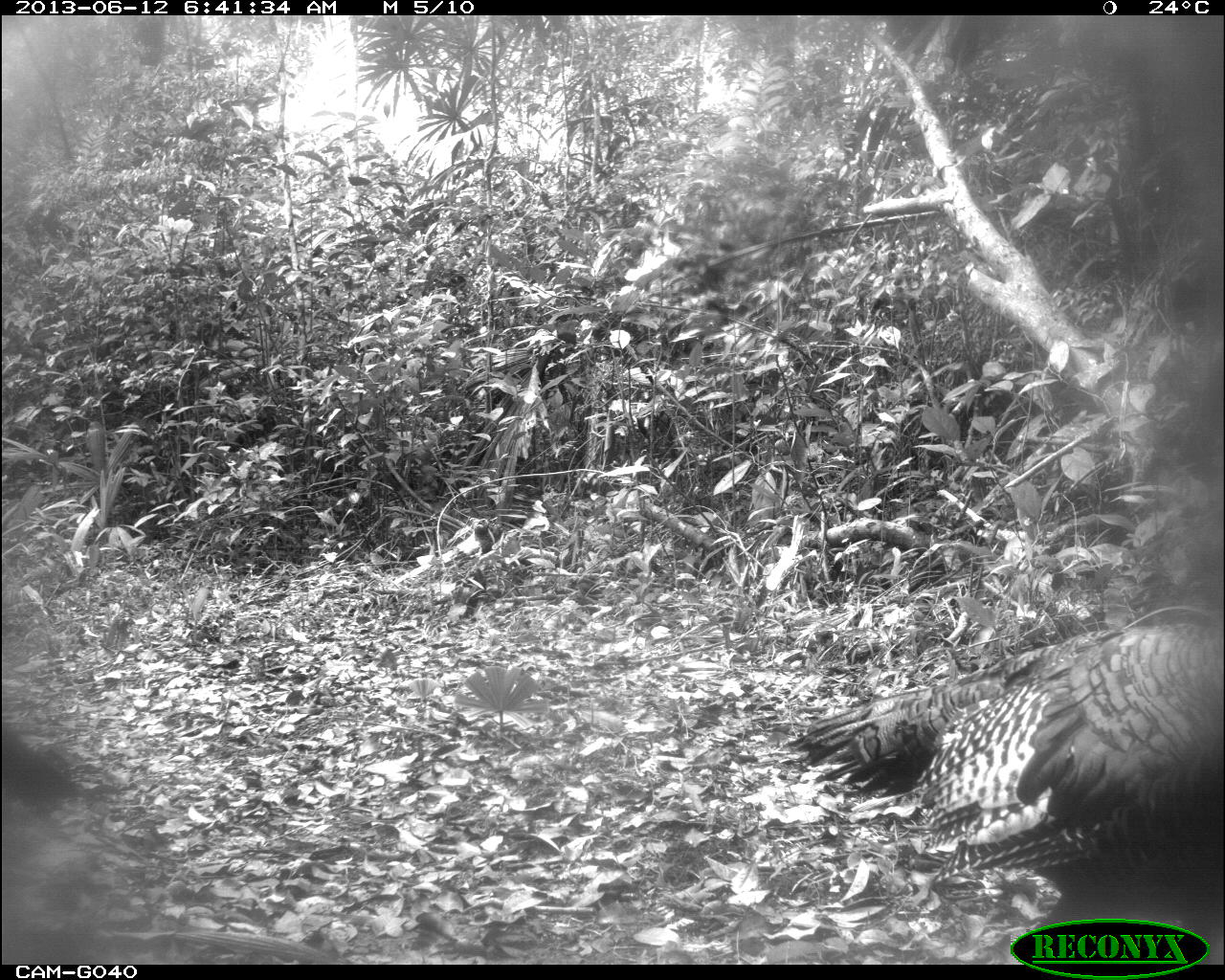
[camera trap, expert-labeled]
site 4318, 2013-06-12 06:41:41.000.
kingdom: Animalia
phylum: Chordata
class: Aves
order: Galliformes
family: Phasianidae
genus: Meleagris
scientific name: Meleagris ocellata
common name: ocellated turkey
Meleagris ocellata (ocellated turkey), count 2.